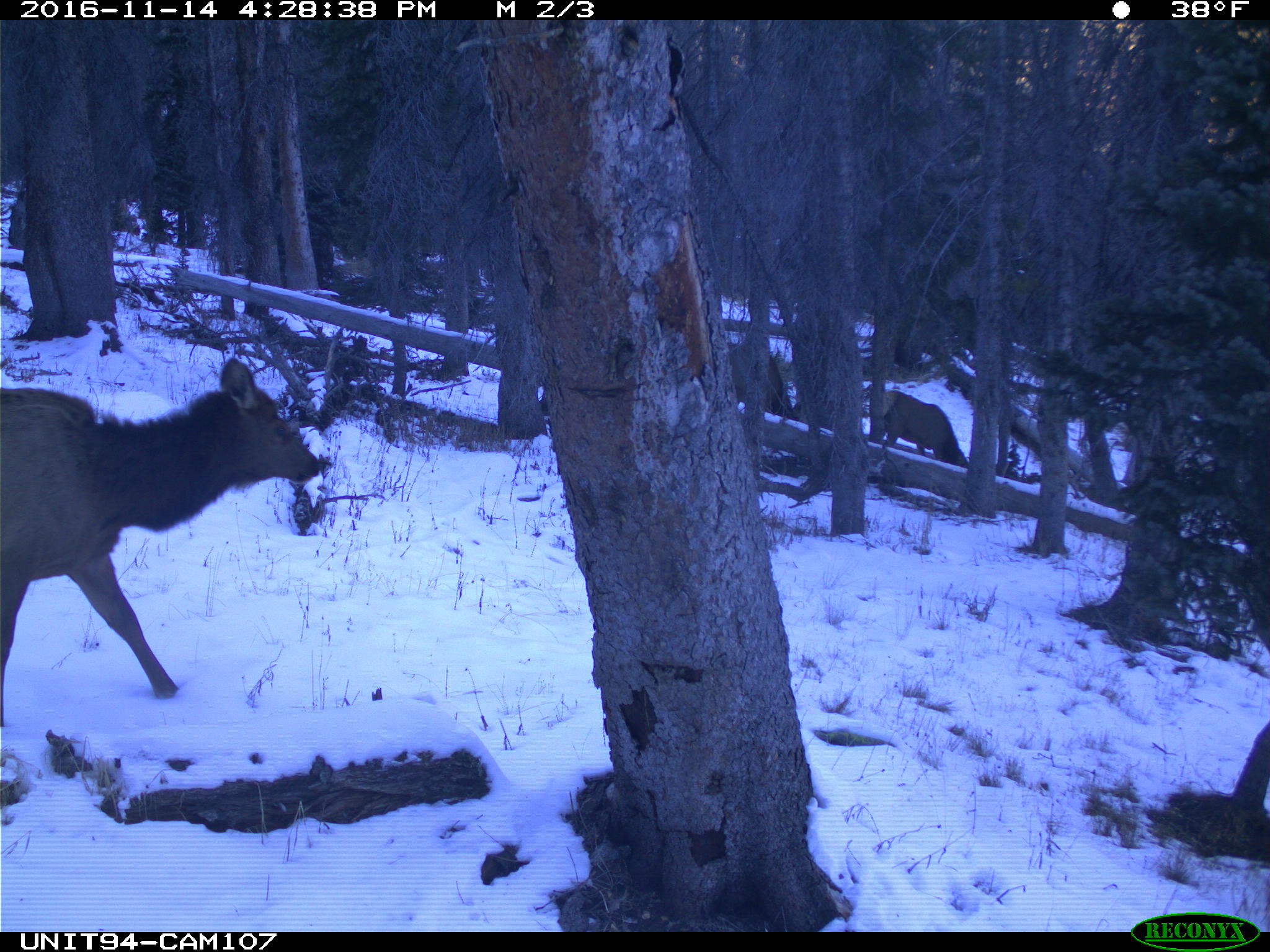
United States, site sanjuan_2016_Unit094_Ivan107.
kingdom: Animalia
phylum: Chordata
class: Mammalia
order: Artiodactyla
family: Cervidae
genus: Cervus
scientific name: Cervus elaphus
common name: red deer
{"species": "Cervus elaphus (red deer)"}